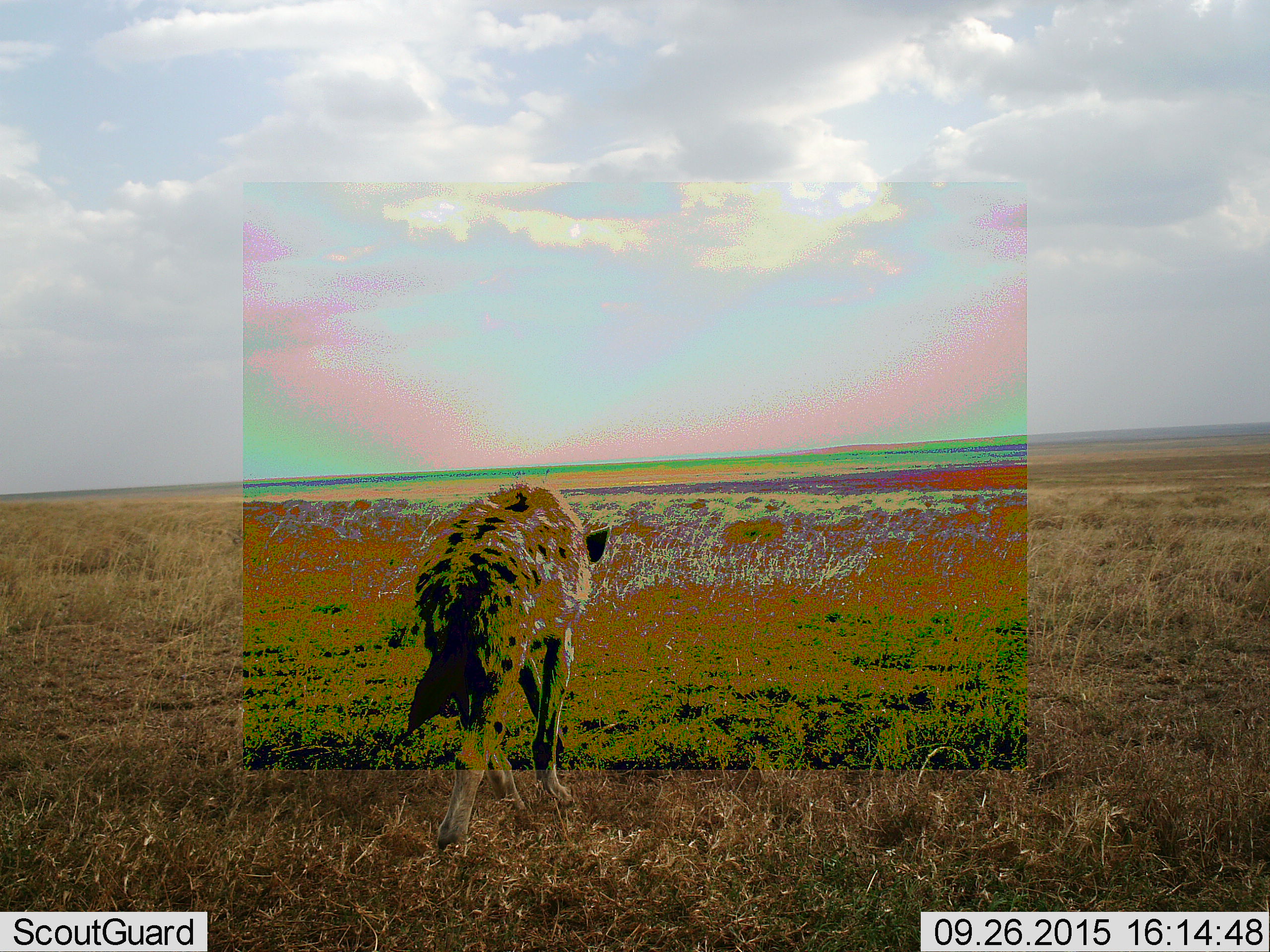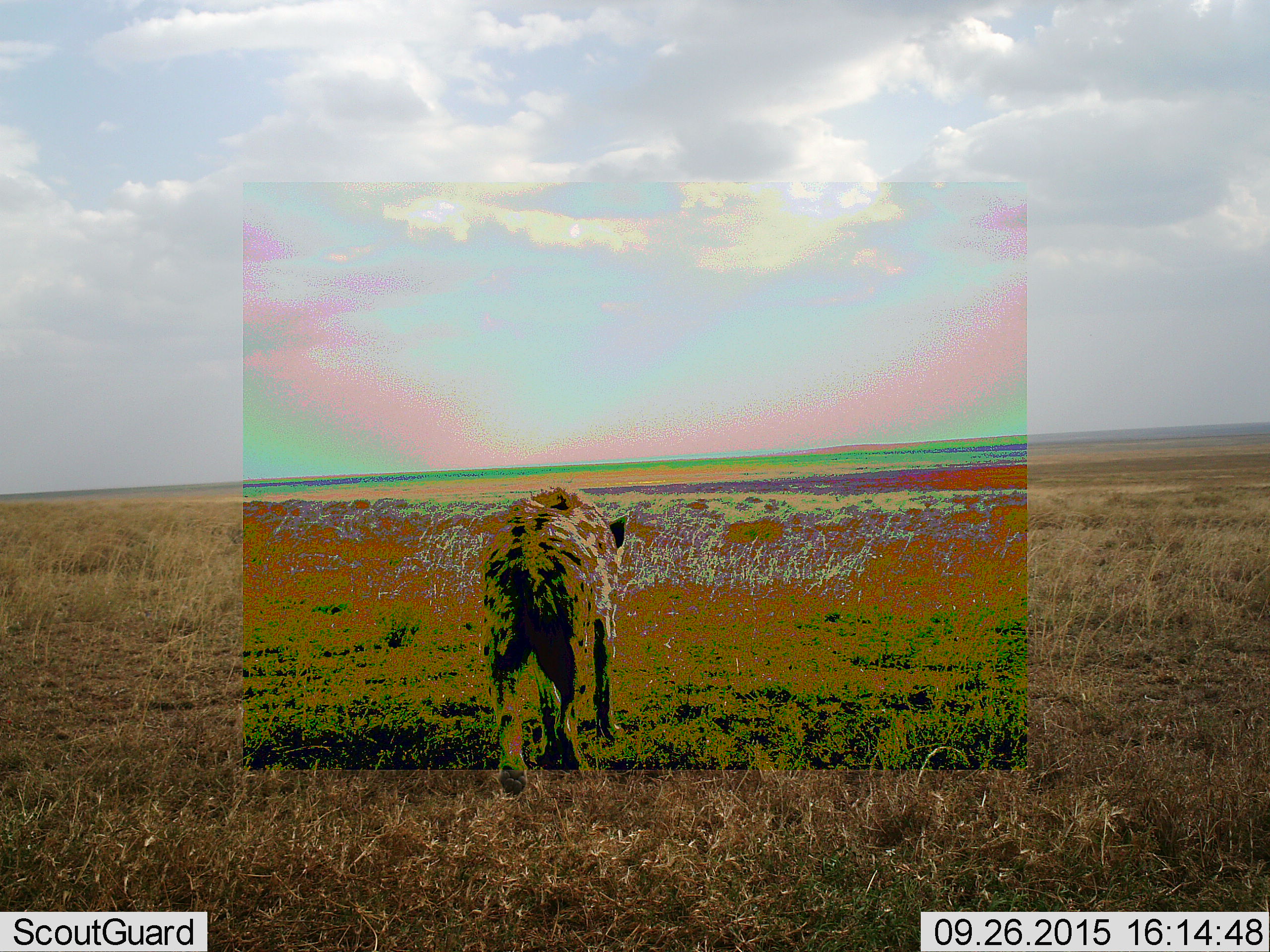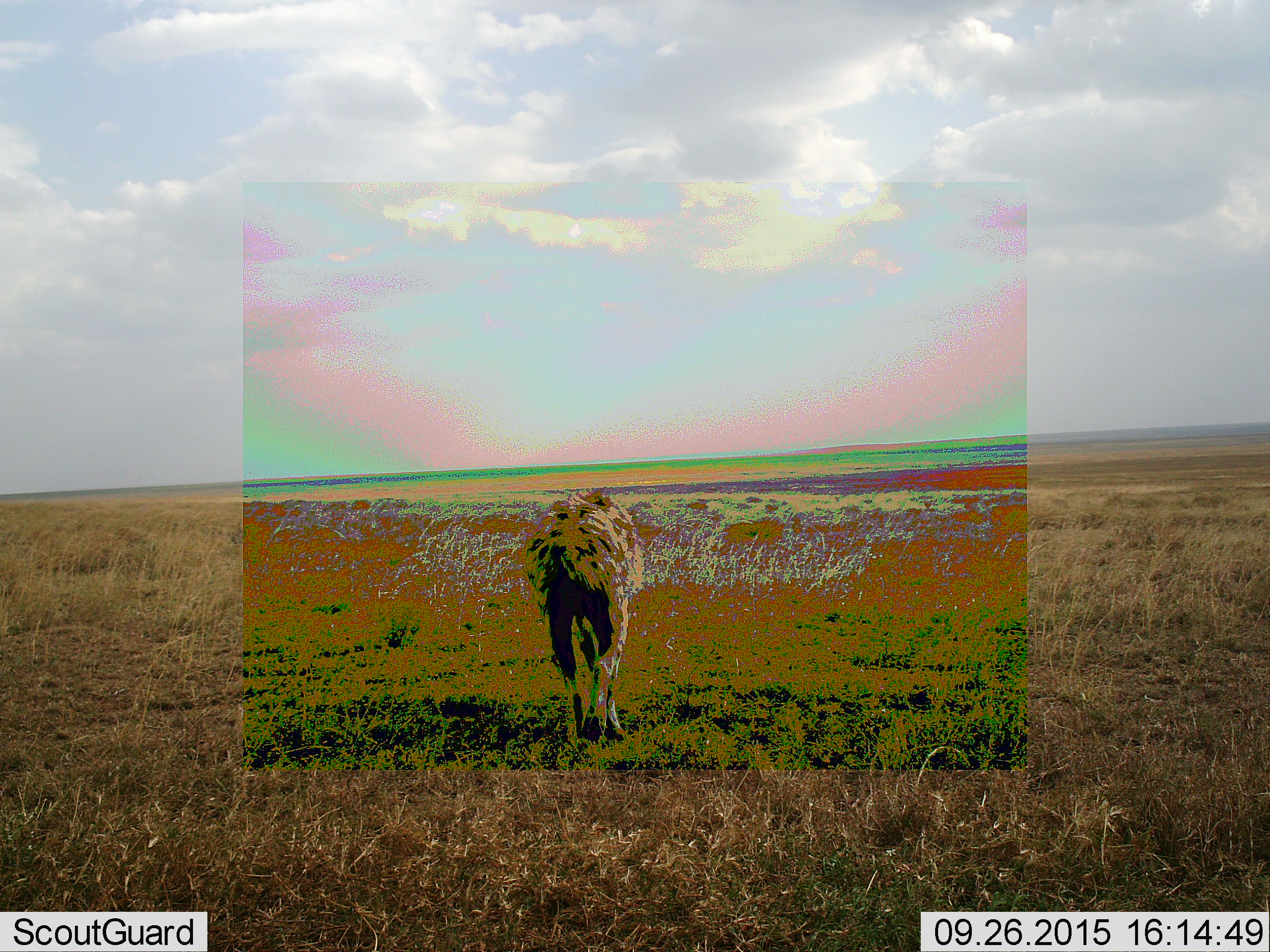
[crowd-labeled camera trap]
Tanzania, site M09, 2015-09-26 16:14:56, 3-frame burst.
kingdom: Animalia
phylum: Chordata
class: Mammalia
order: Carnivora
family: Hyaenidae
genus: Crocuta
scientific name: Crocuta crocuta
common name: spotted hyena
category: hyenaspotted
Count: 1.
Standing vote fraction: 12%.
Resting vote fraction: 0%.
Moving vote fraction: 88%.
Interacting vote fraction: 0%.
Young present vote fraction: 0%.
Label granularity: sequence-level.